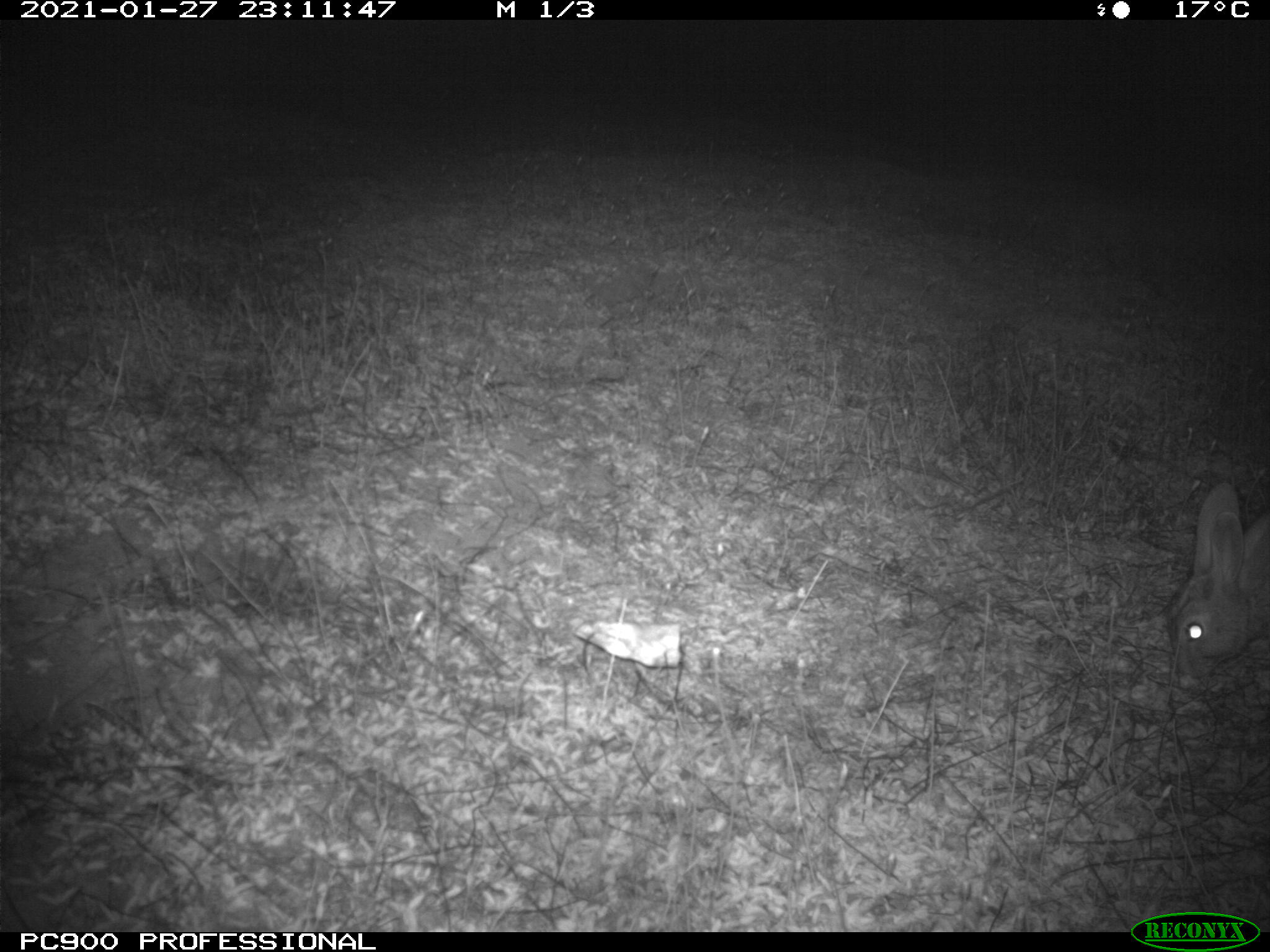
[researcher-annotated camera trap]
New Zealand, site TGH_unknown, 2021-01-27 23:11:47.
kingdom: Animalia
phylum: Chordata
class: Mammalia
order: Lagomorpha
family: Leporidae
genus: Oryctolagus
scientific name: Oryctolagus cuniculus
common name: european rabbit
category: rabbit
Rabbit (european rabbit) (Oryctolagus cuniculus).